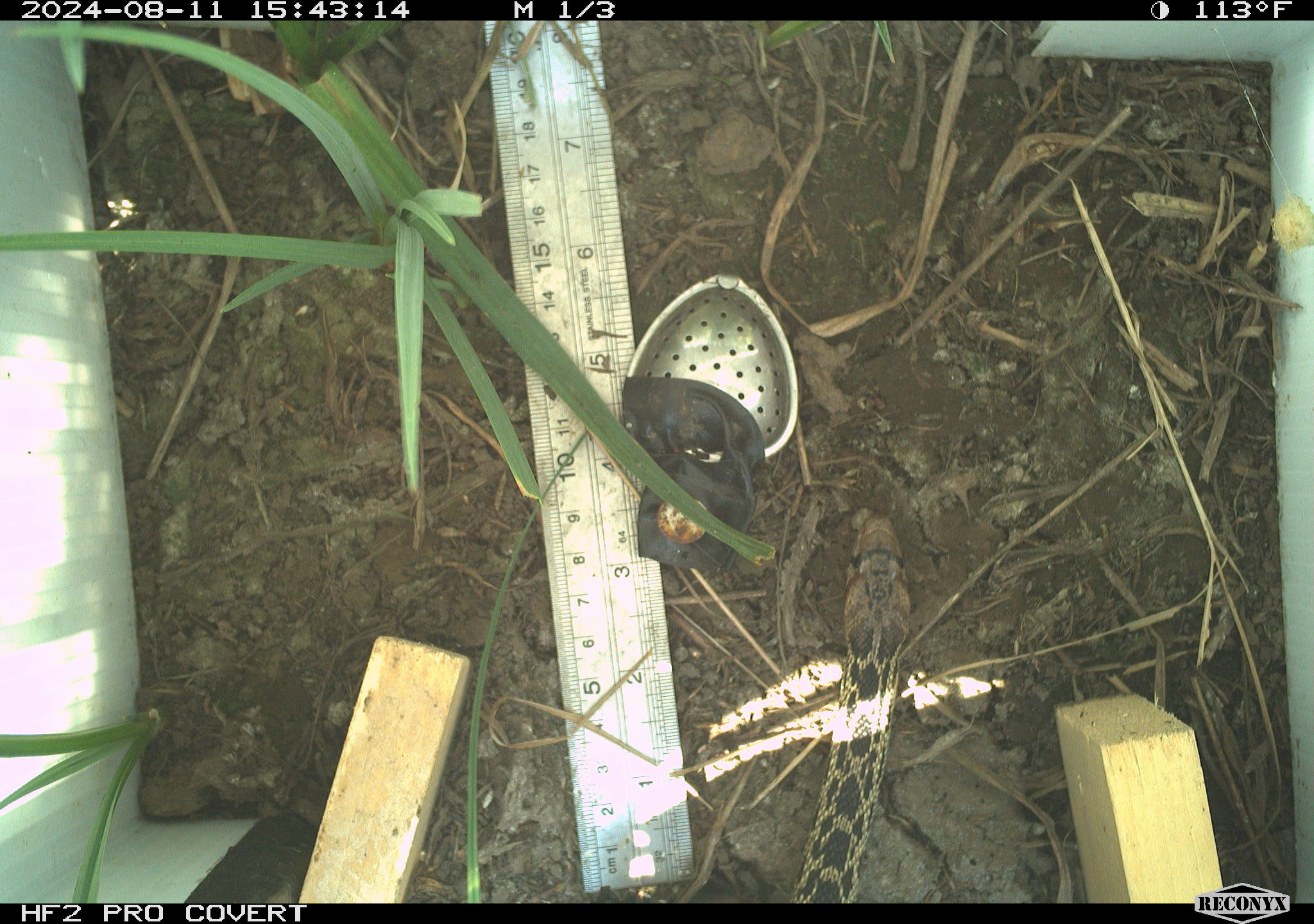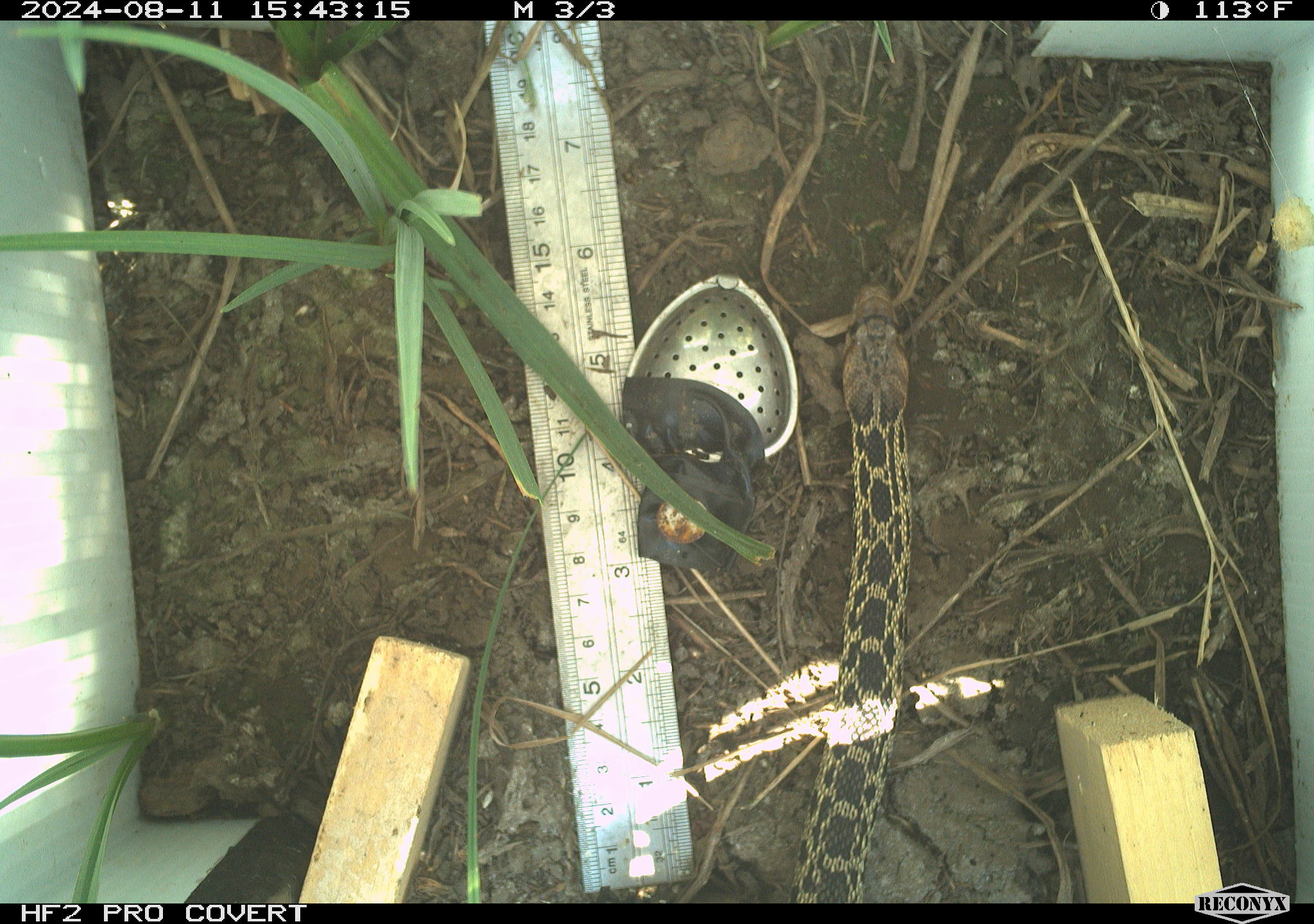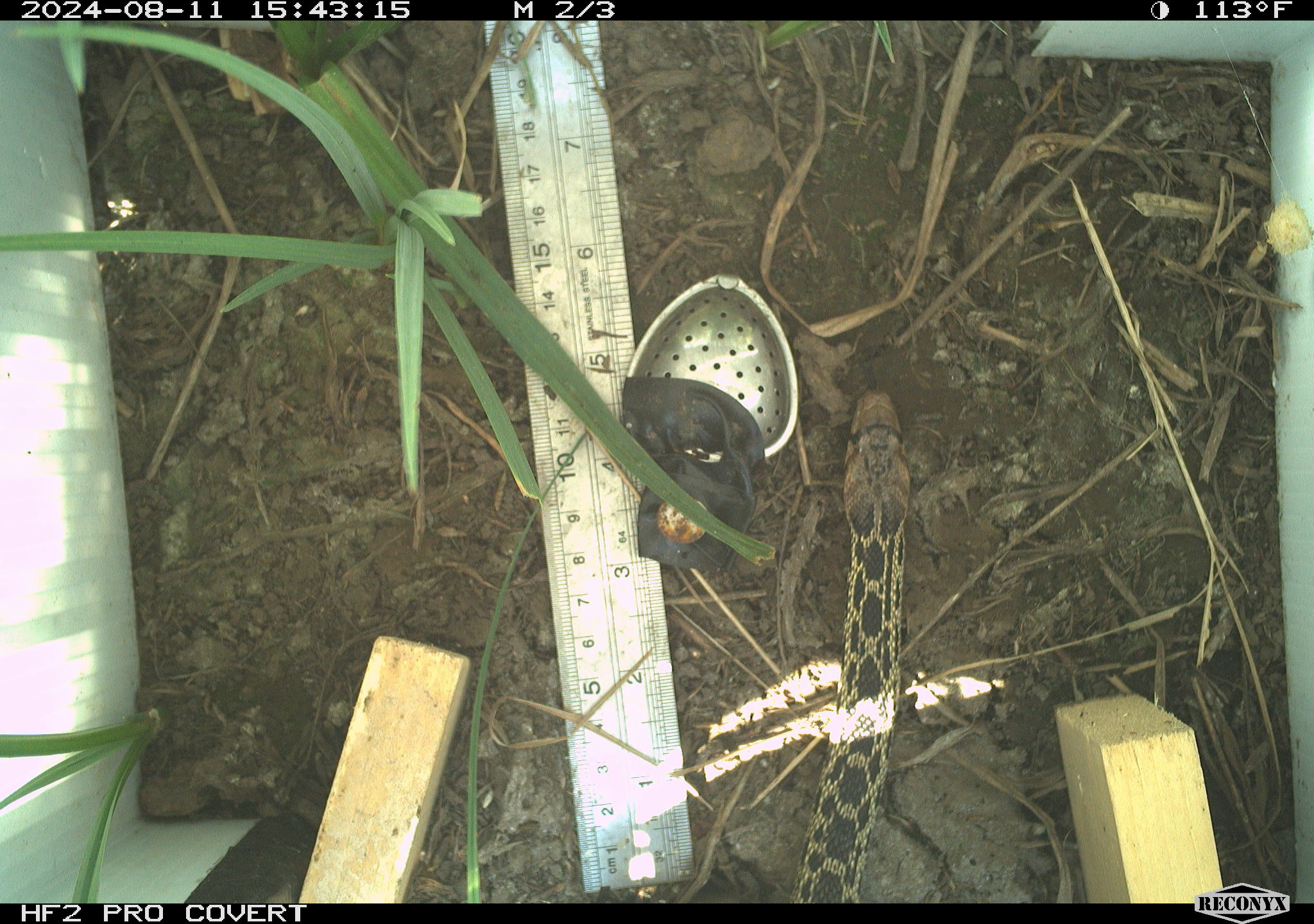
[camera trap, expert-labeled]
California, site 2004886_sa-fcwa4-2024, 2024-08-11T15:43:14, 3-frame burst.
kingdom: Animalia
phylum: Chordata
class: Reptilia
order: Squamata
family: Colubridae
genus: Pituophis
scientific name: Pituophis catenifer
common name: gophersnake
Gophersnake (Pituophis catenifer).